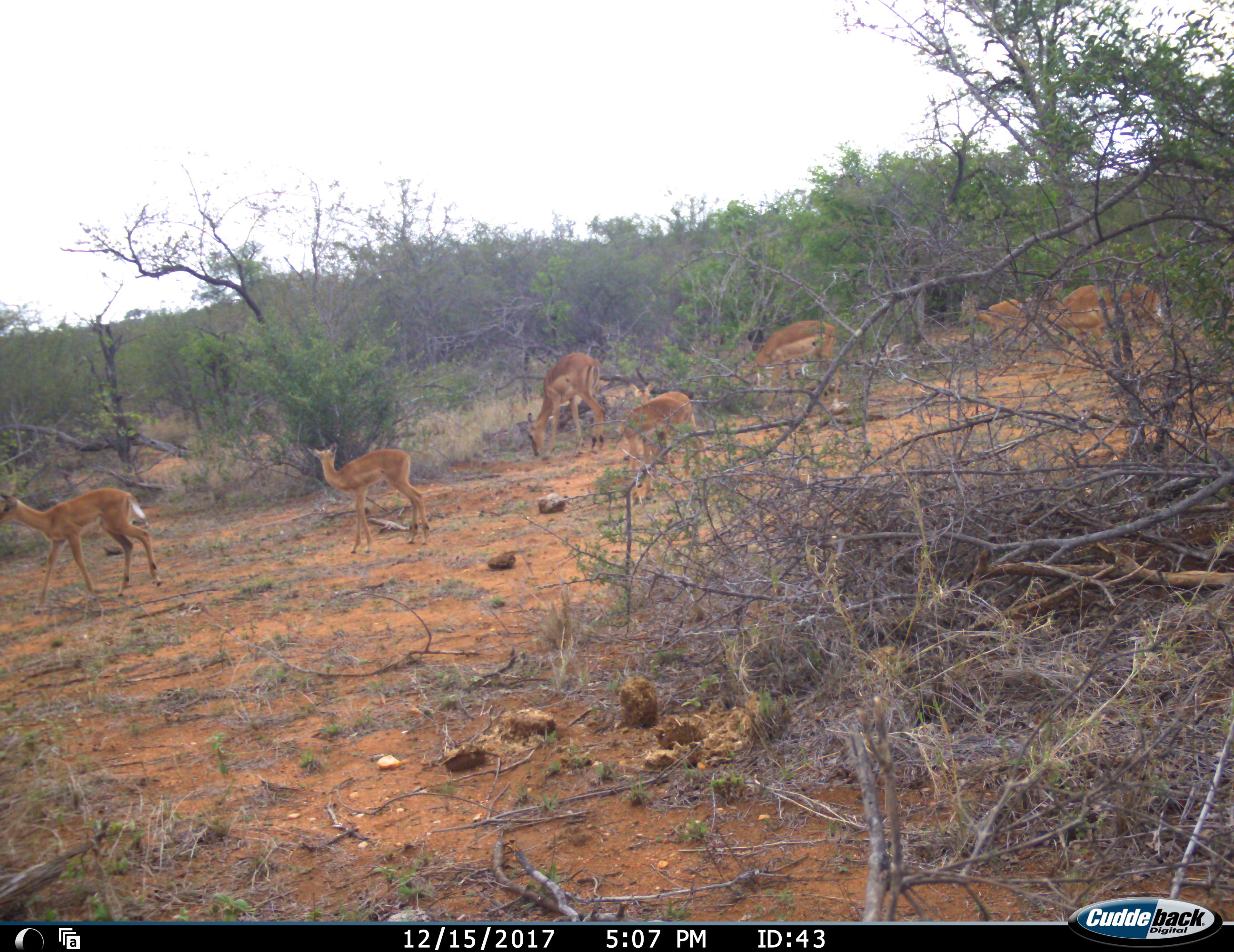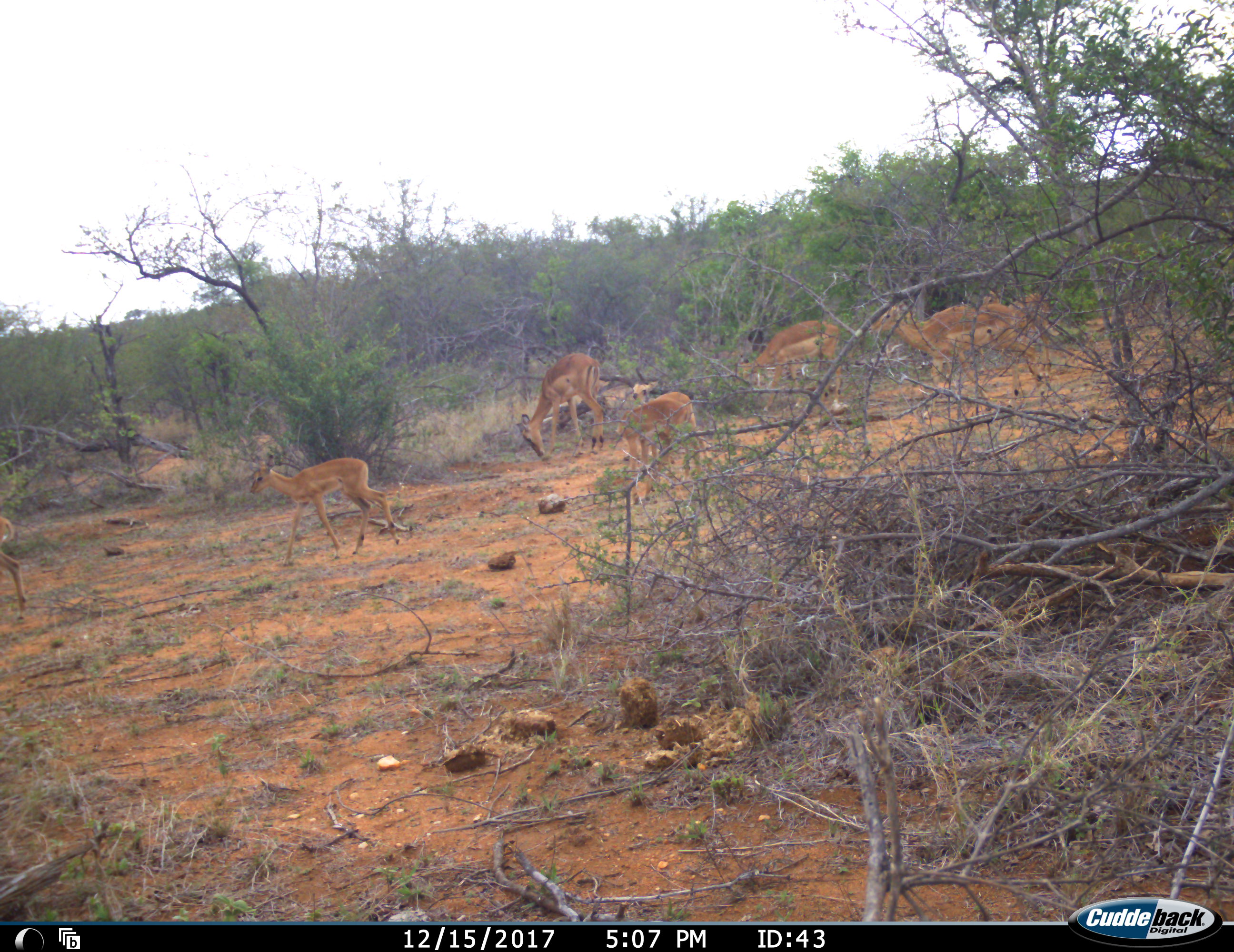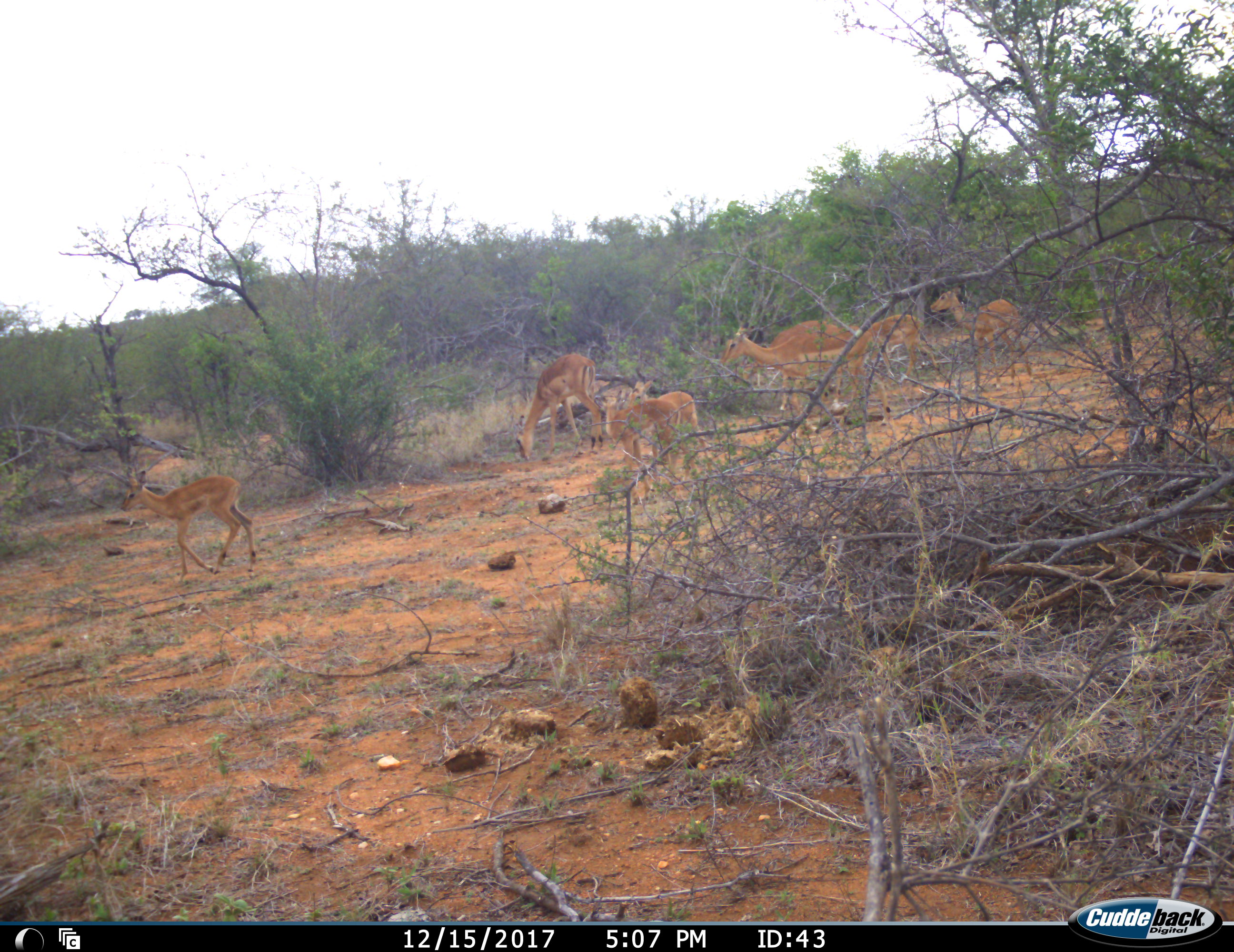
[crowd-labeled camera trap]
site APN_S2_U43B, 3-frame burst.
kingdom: Animalia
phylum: Chordata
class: Mammalia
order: Artiodactyla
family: Bovidae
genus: Aepyceros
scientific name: Aepyceros melampus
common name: impala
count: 8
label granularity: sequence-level